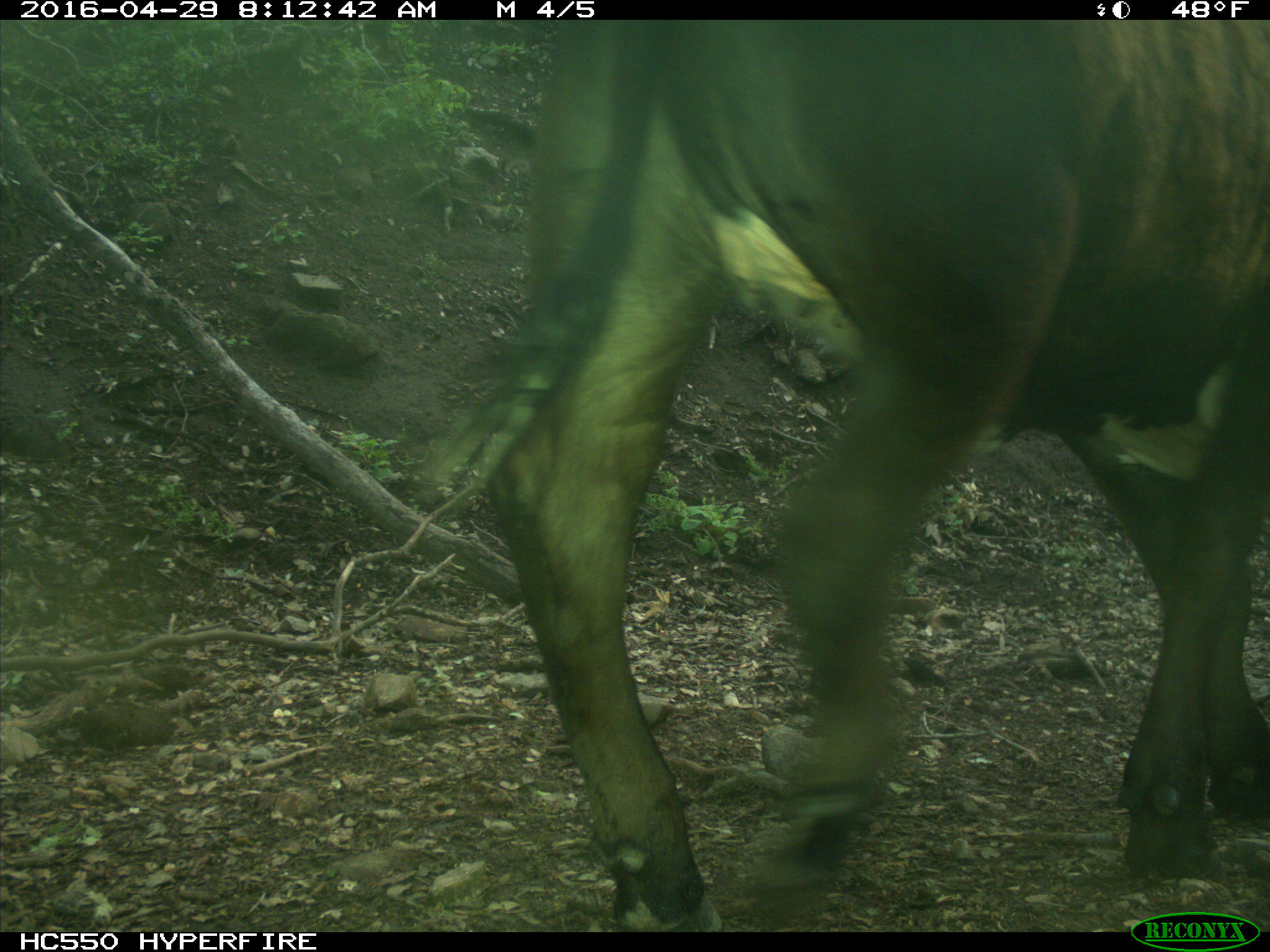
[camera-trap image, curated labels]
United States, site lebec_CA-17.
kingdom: Animalia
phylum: Chordata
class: Mammalia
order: Artiodactyla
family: Bovidae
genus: Bos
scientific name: Bos taurus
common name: domestic cow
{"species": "Bos taurus (domestic cow)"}